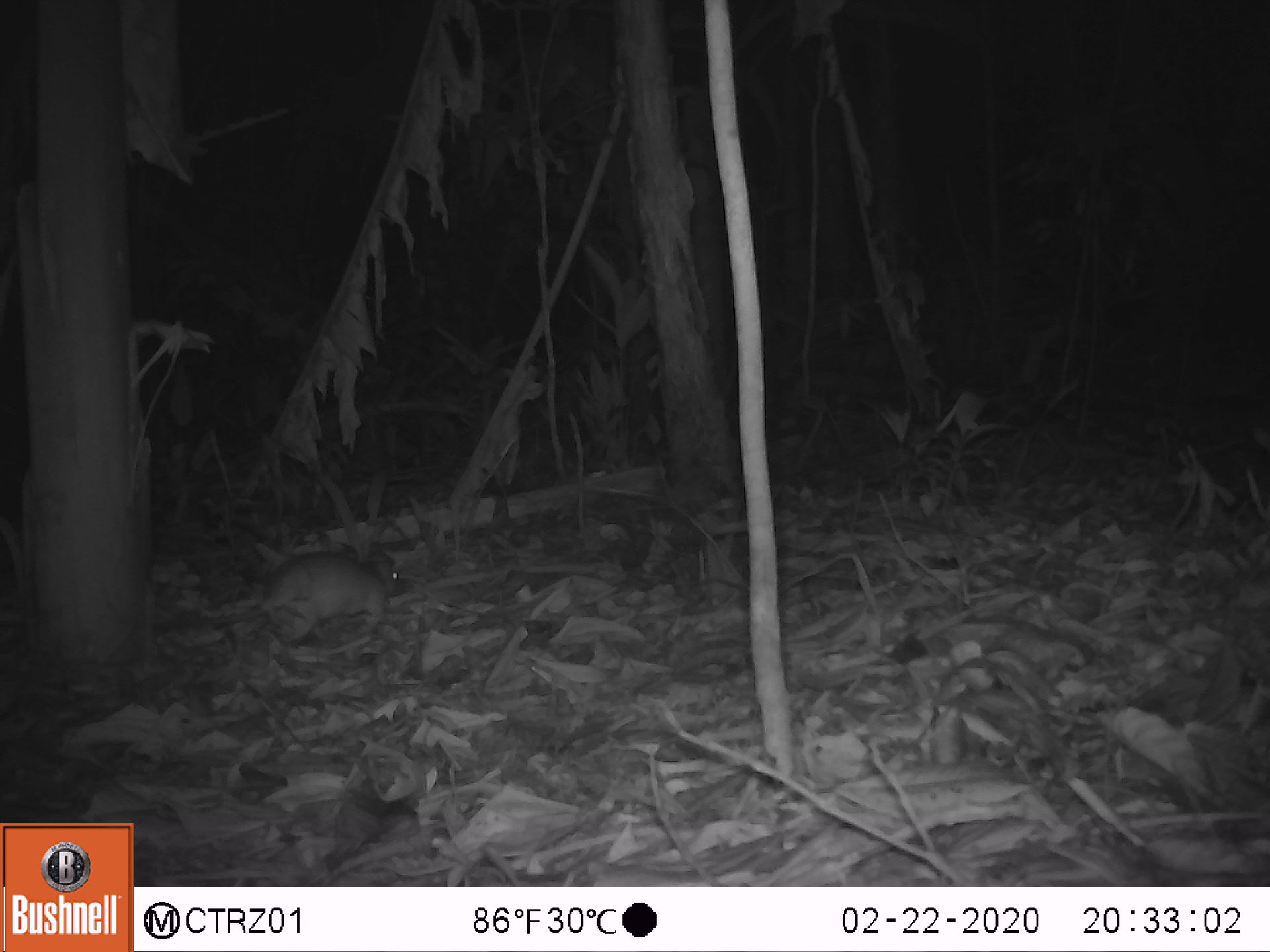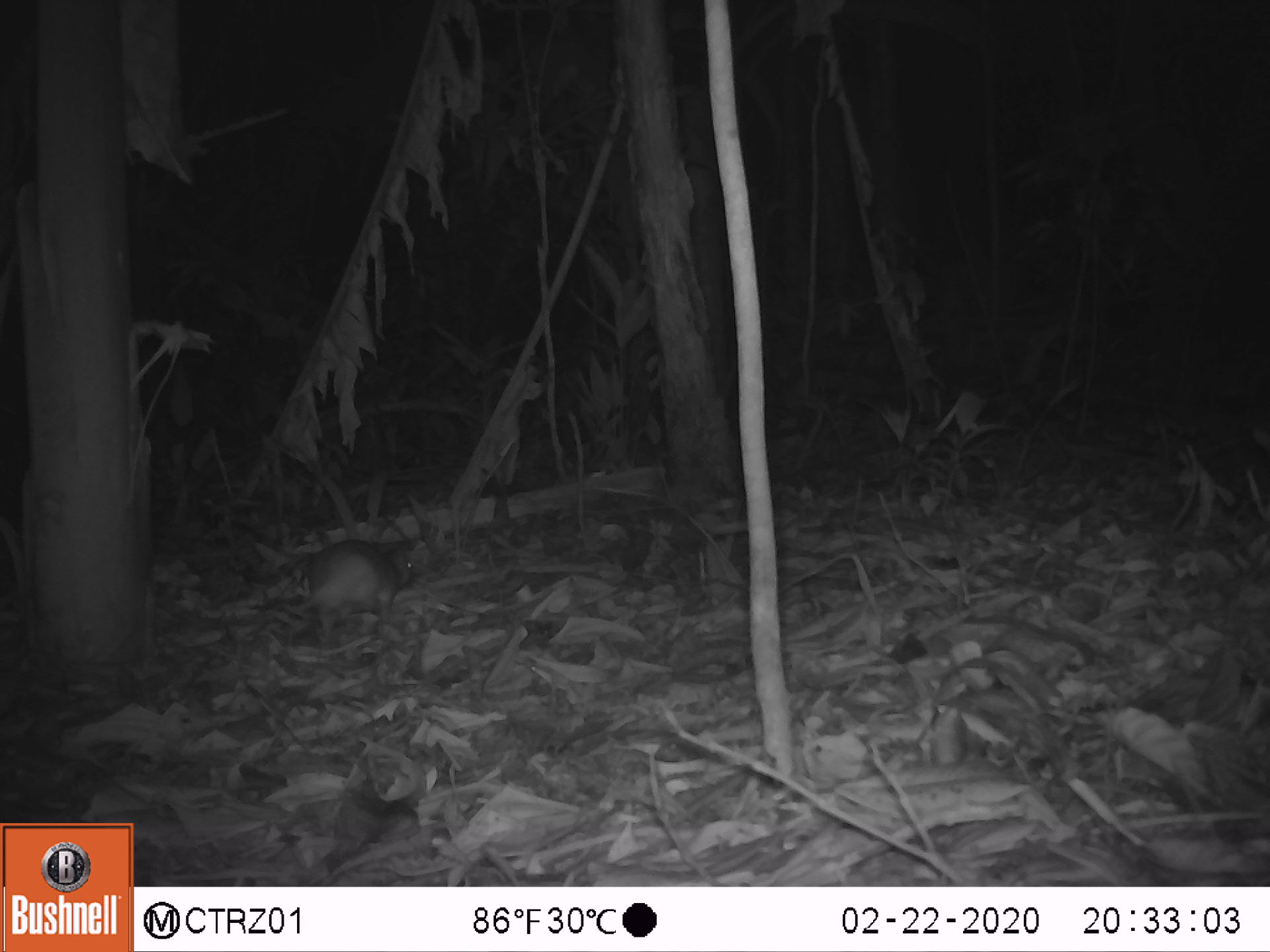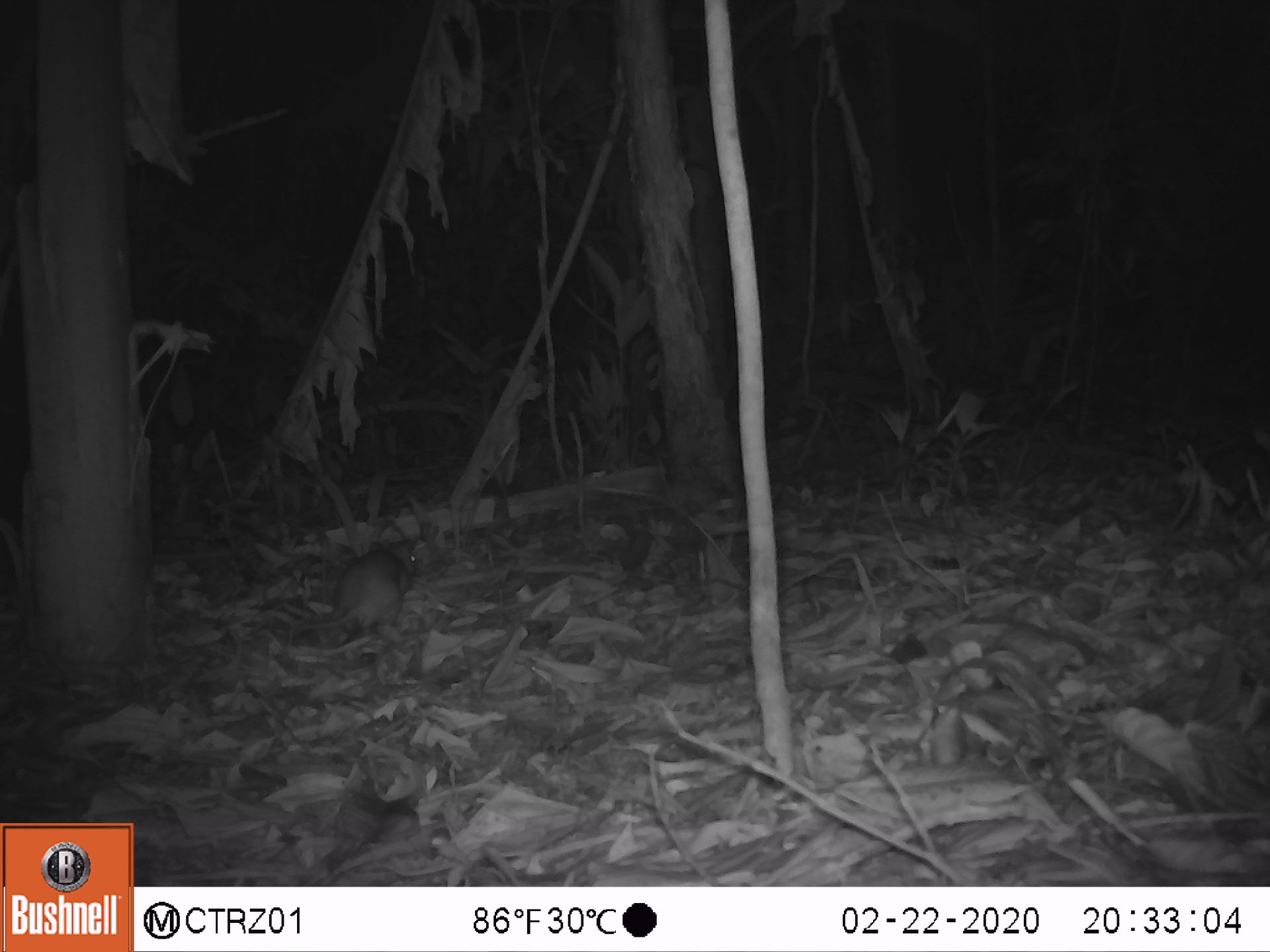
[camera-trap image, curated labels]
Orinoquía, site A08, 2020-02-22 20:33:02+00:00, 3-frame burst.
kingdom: Animalia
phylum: Chordata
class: Mammalia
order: Rodentia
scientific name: Rodentia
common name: rodent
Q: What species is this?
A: Rodent (Rodentia).